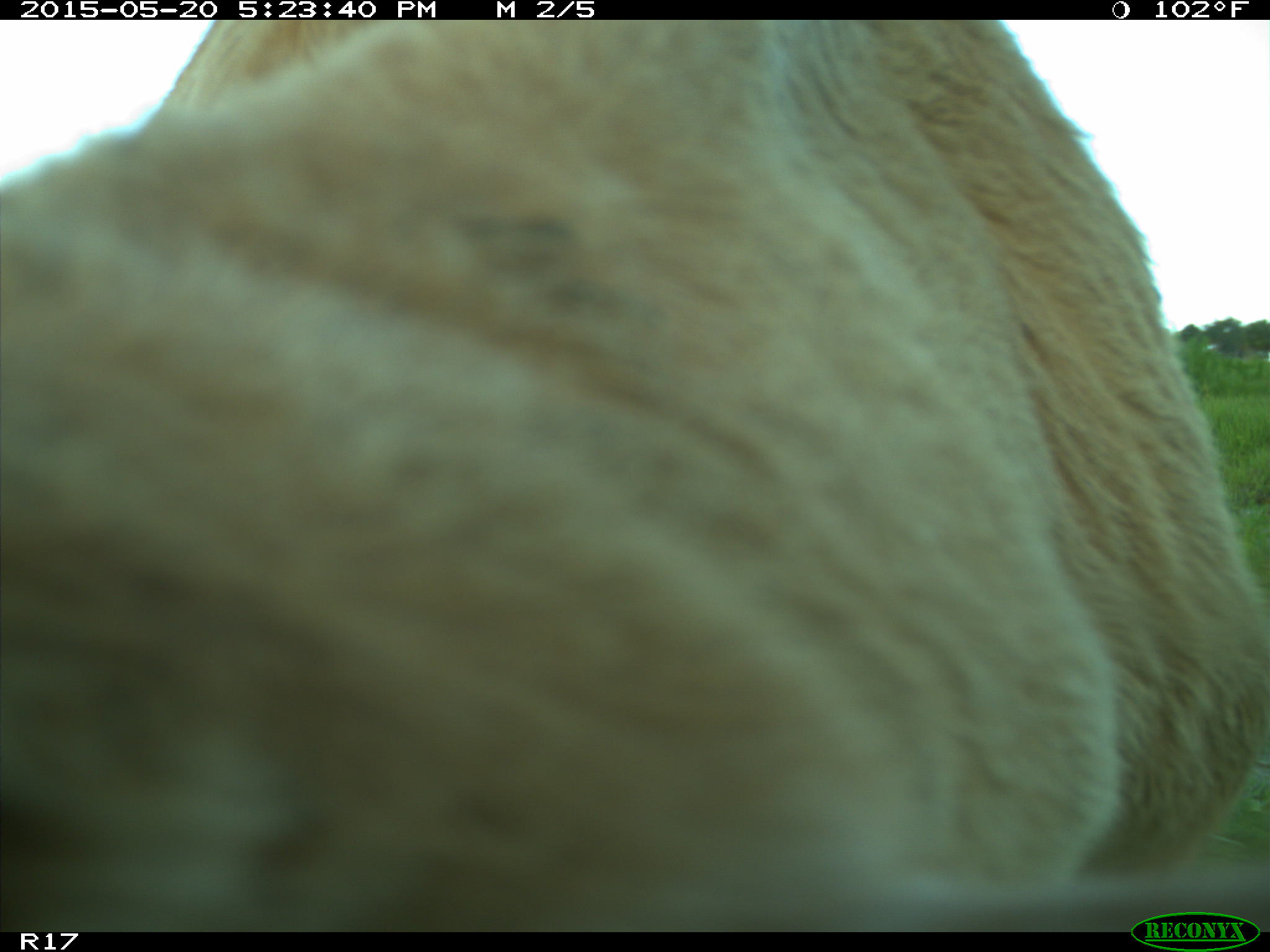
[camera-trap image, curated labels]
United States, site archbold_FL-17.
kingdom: Animalia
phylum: Chordata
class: Mammalia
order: Artiodactyla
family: Bovidae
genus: Bos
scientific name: Bos taurus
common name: domestic cow